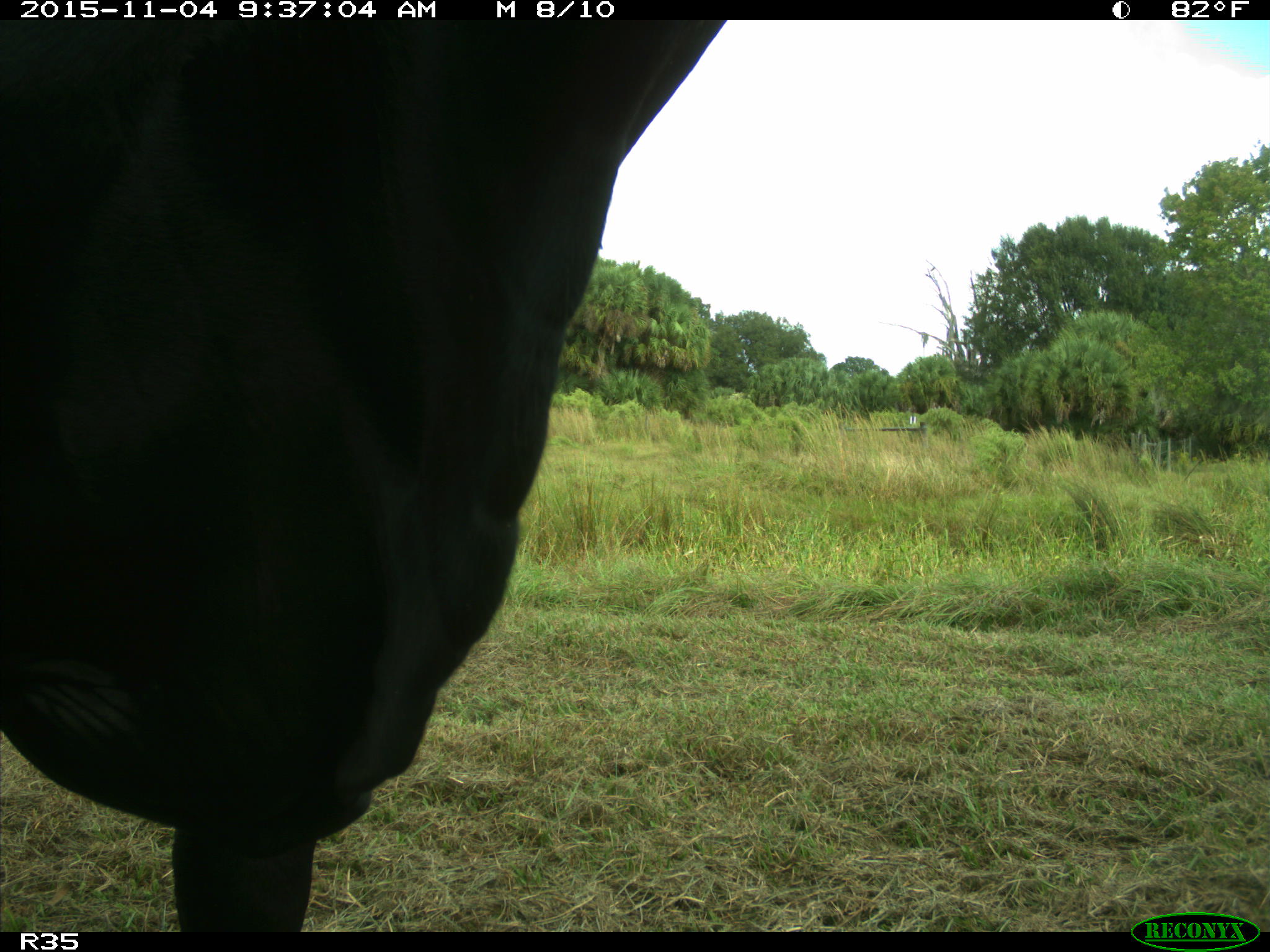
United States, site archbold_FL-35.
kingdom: Animalia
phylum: Chordata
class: Mammalia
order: Artiodactyla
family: Bovidae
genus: Bos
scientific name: Bos taurus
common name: domestic cow